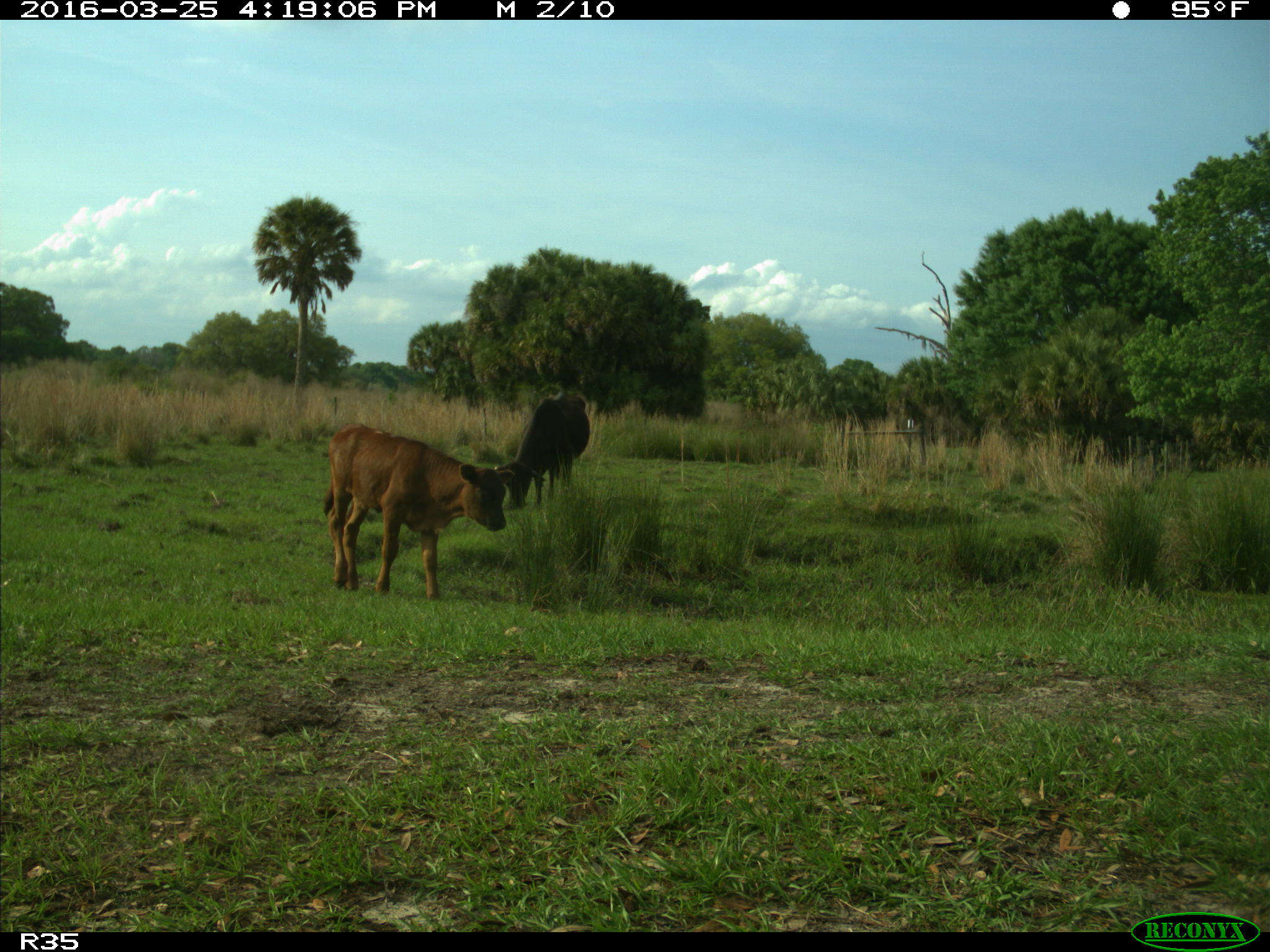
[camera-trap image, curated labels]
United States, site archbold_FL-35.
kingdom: Animalia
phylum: Chordata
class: Mammalia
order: Artiodactyla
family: Bovidae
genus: Bos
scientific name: Bos taurus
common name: domestic cow